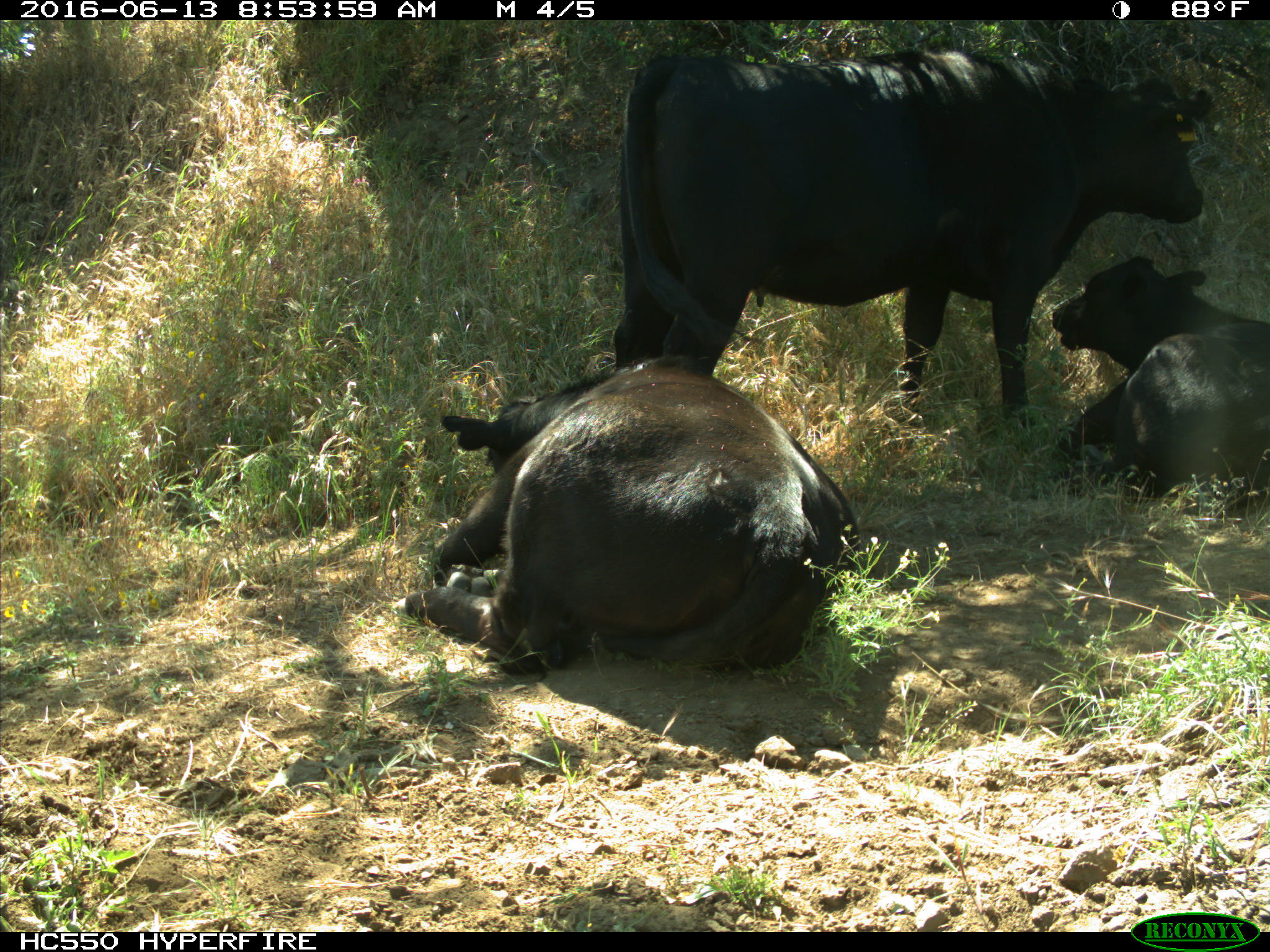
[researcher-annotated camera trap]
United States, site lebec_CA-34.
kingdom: Animalia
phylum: Chordata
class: Mammalia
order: Artiodactyla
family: Bovidae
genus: Bos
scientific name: Bos taurus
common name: domestic cow